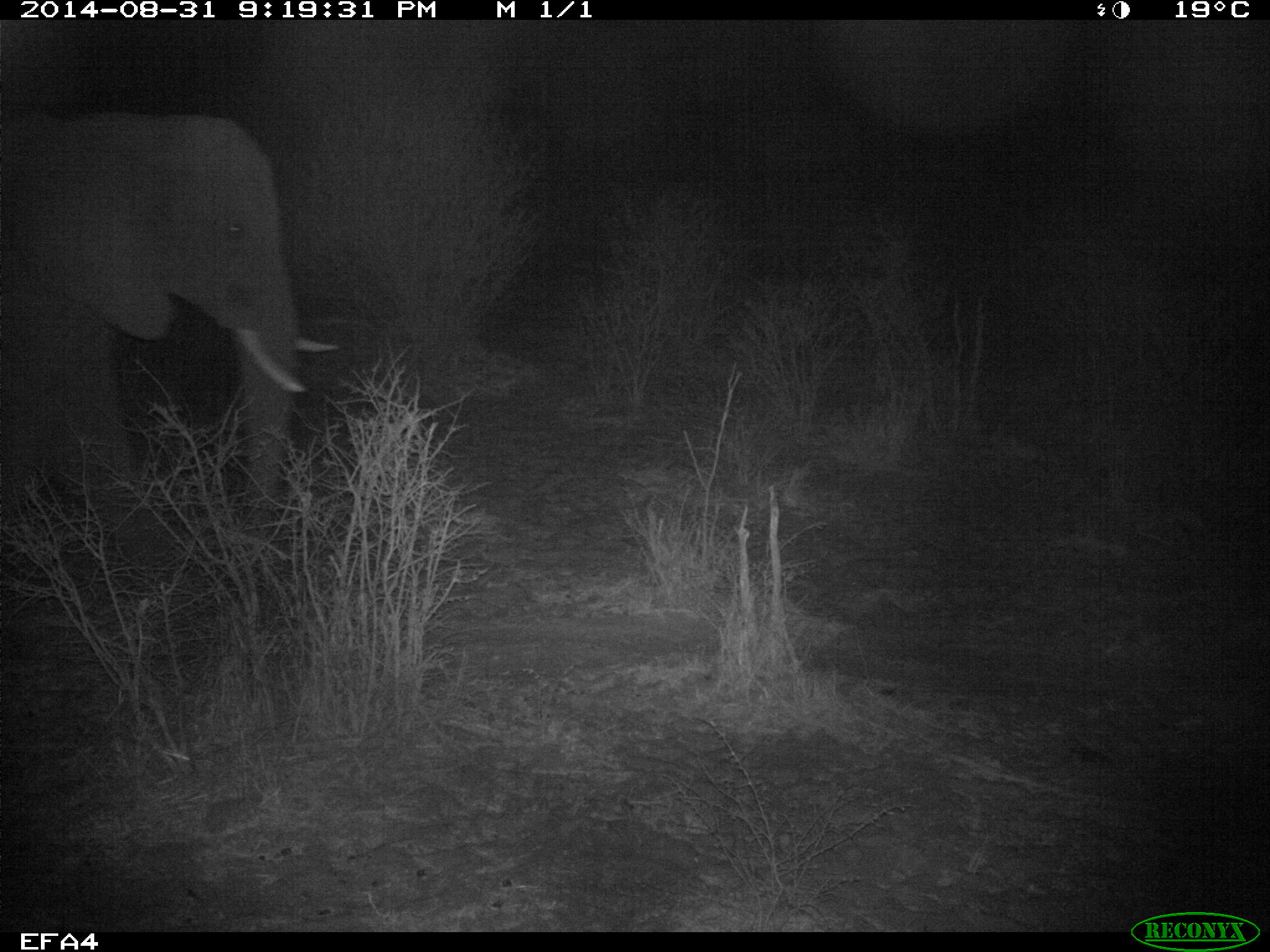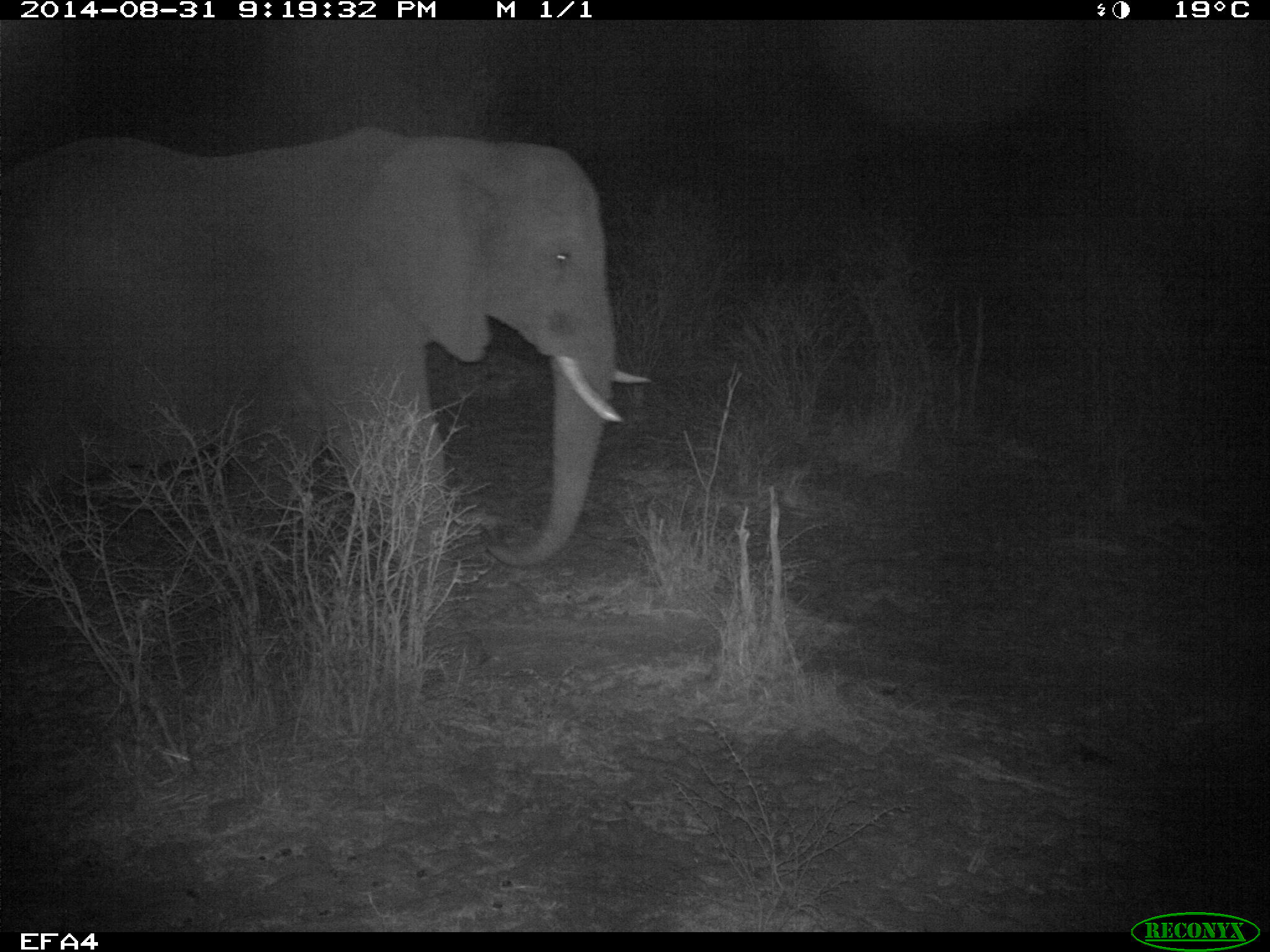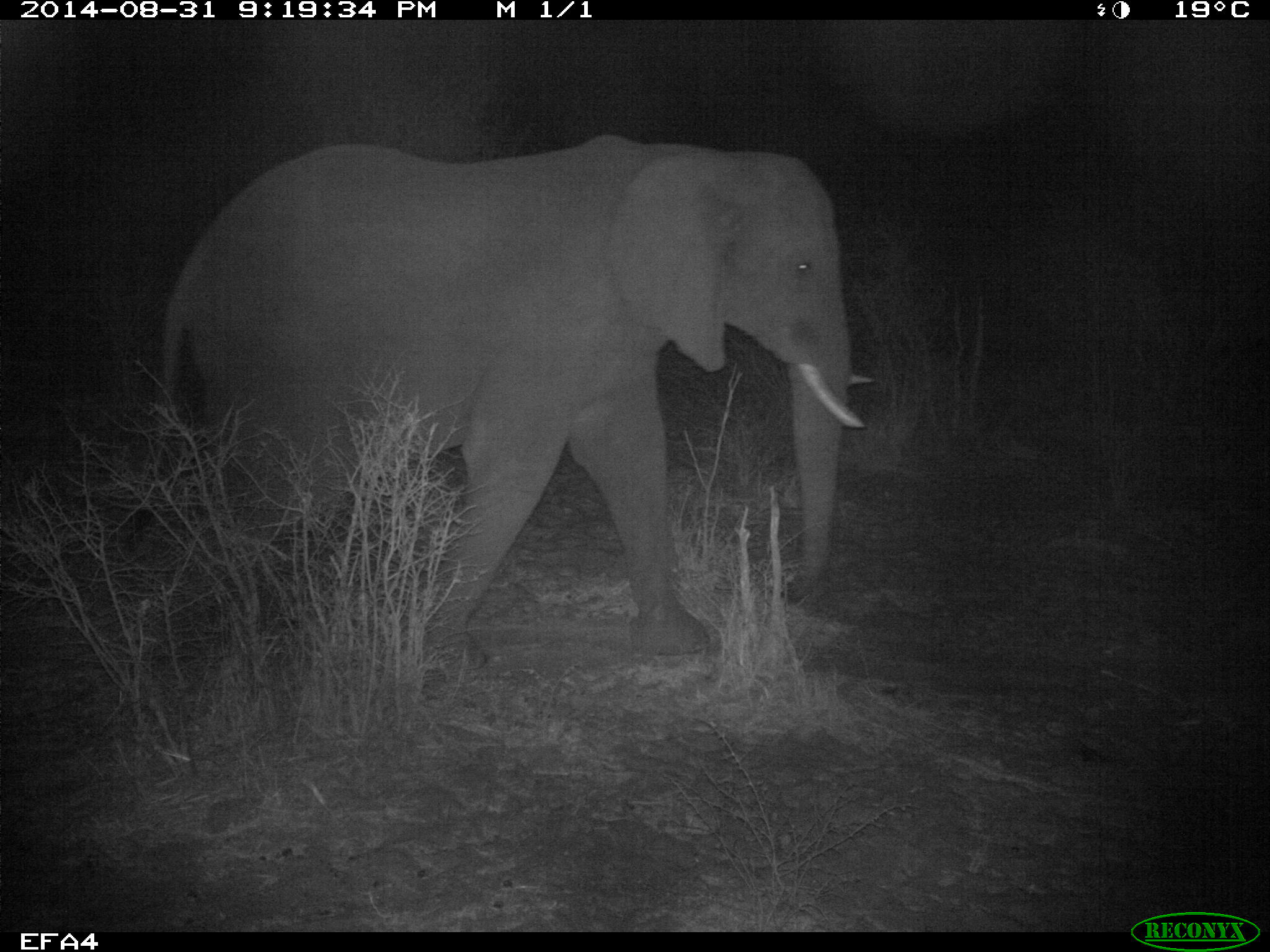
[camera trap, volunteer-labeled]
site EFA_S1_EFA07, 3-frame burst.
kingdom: Animalia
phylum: Chordata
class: Mammalia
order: Proboscidea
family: Elephantidae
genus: Loxodonta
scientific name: Loxodonta africana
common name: african bush elephant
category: elephant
Elephant (african bush elephant) (Loxodonta africana), count 1. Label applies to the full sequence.